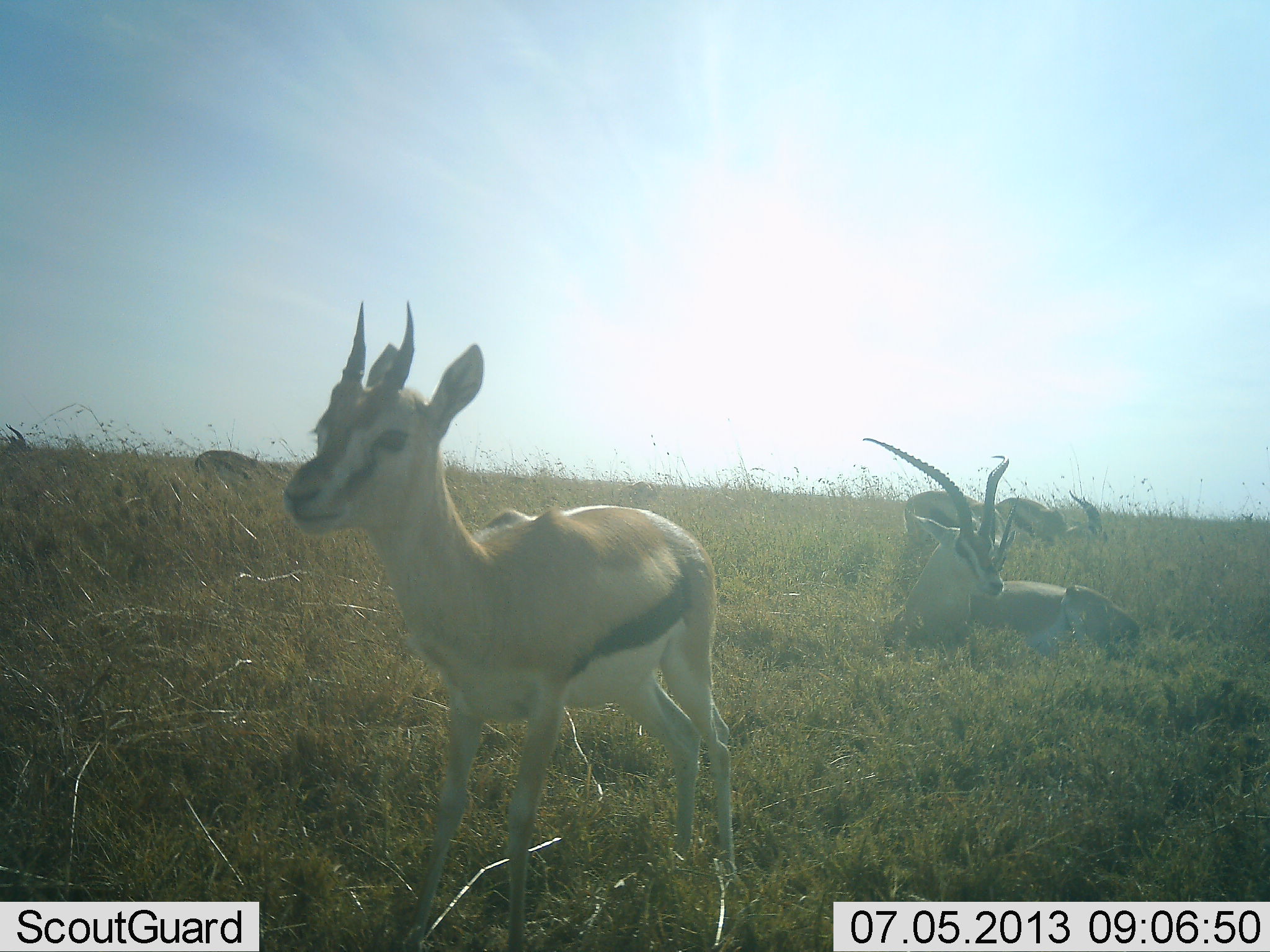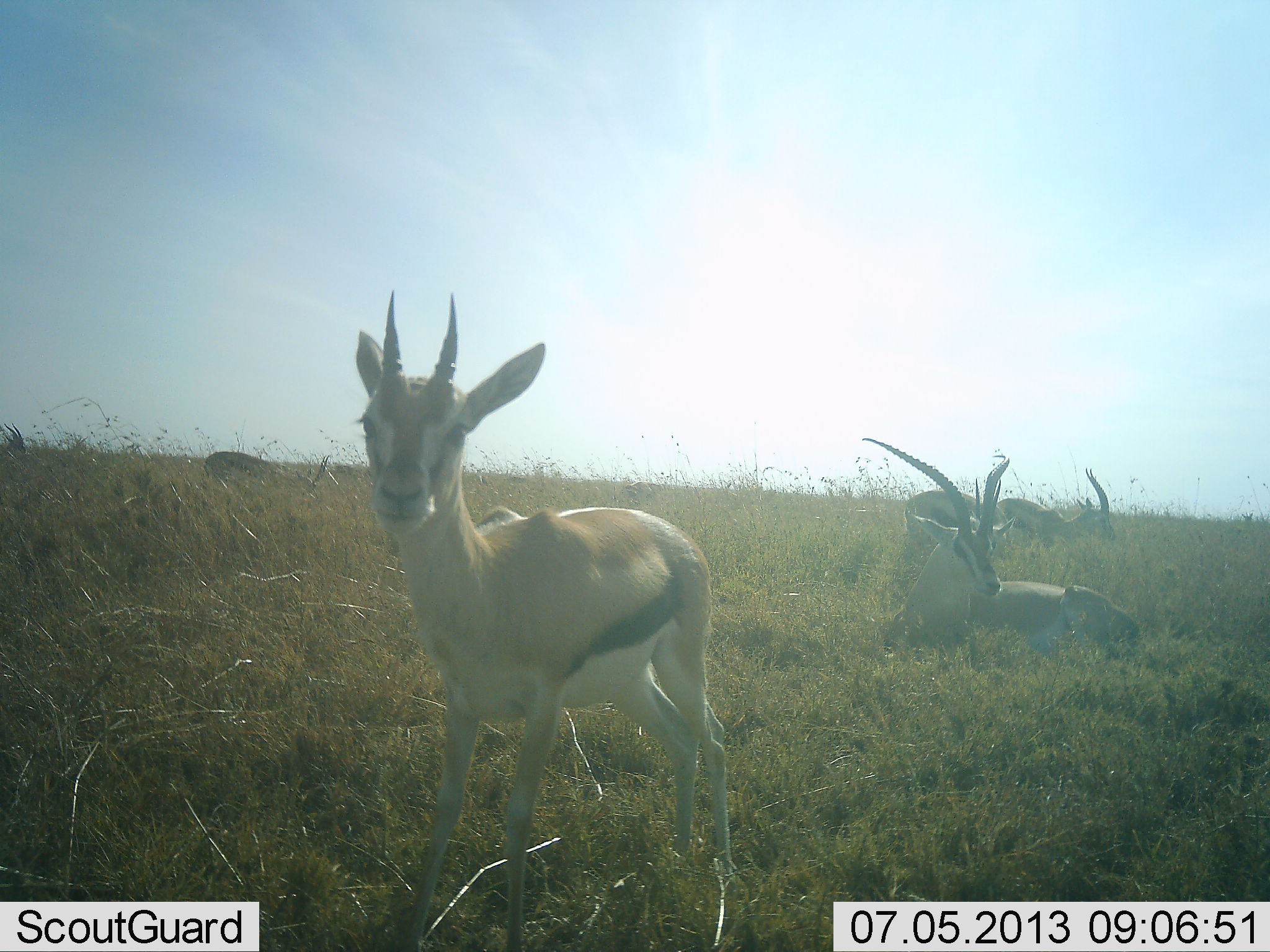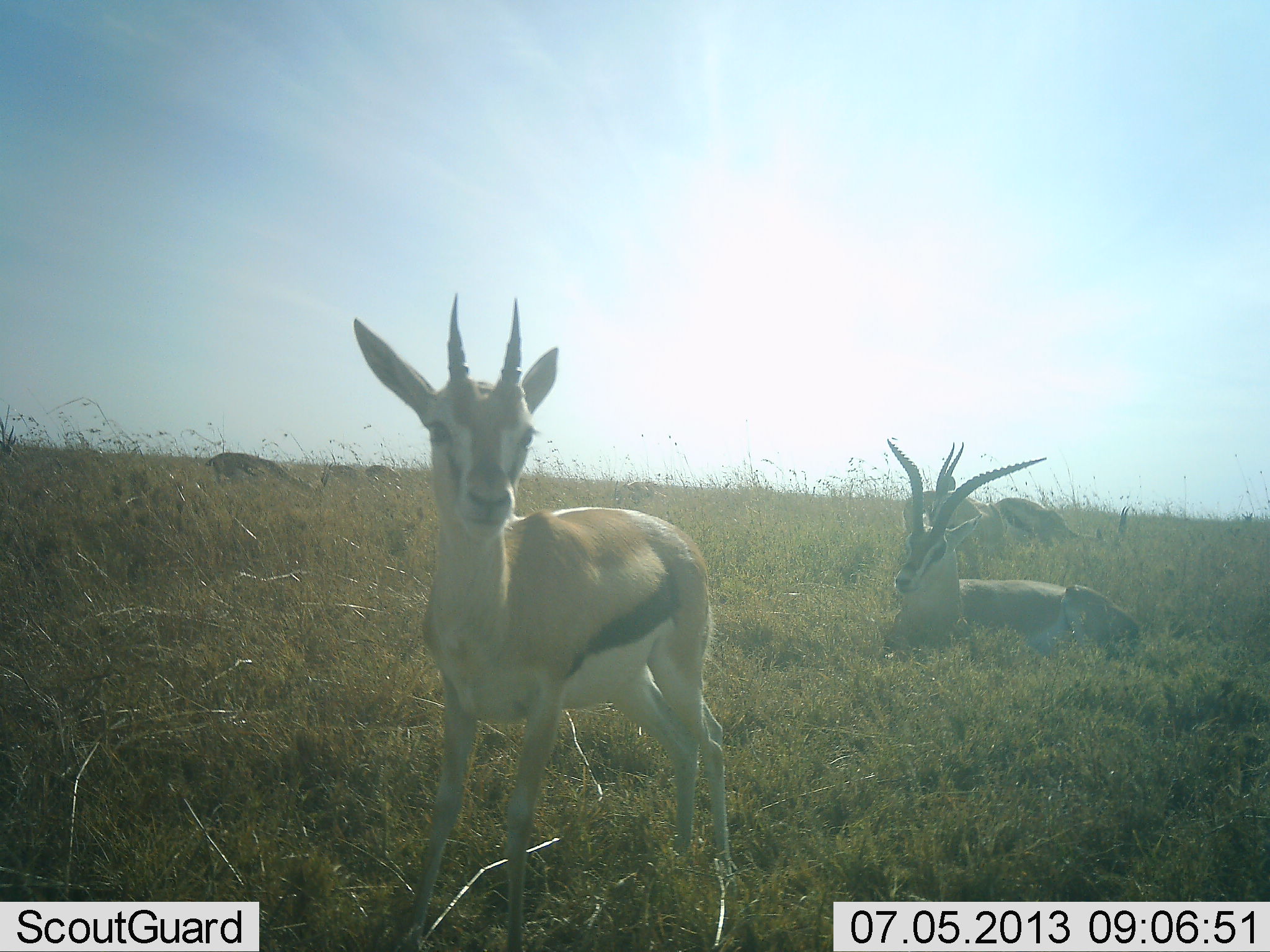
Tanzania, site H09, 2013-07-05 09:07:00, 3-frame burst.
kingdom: Animalia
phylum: Chordata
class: Mammalia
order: Artiodactyla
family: Bovidae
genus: Eudorcas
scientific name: Eudorcas thomsonii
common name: thomson's gazelle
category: gazellethomsons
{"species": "gazellethomsons (thomson's gazelle) (Eudorcas thomsonii)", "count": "6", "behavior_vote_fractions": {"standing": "82%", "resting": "91%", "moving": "9%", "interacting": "9%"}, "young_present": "0%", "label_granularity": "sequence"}